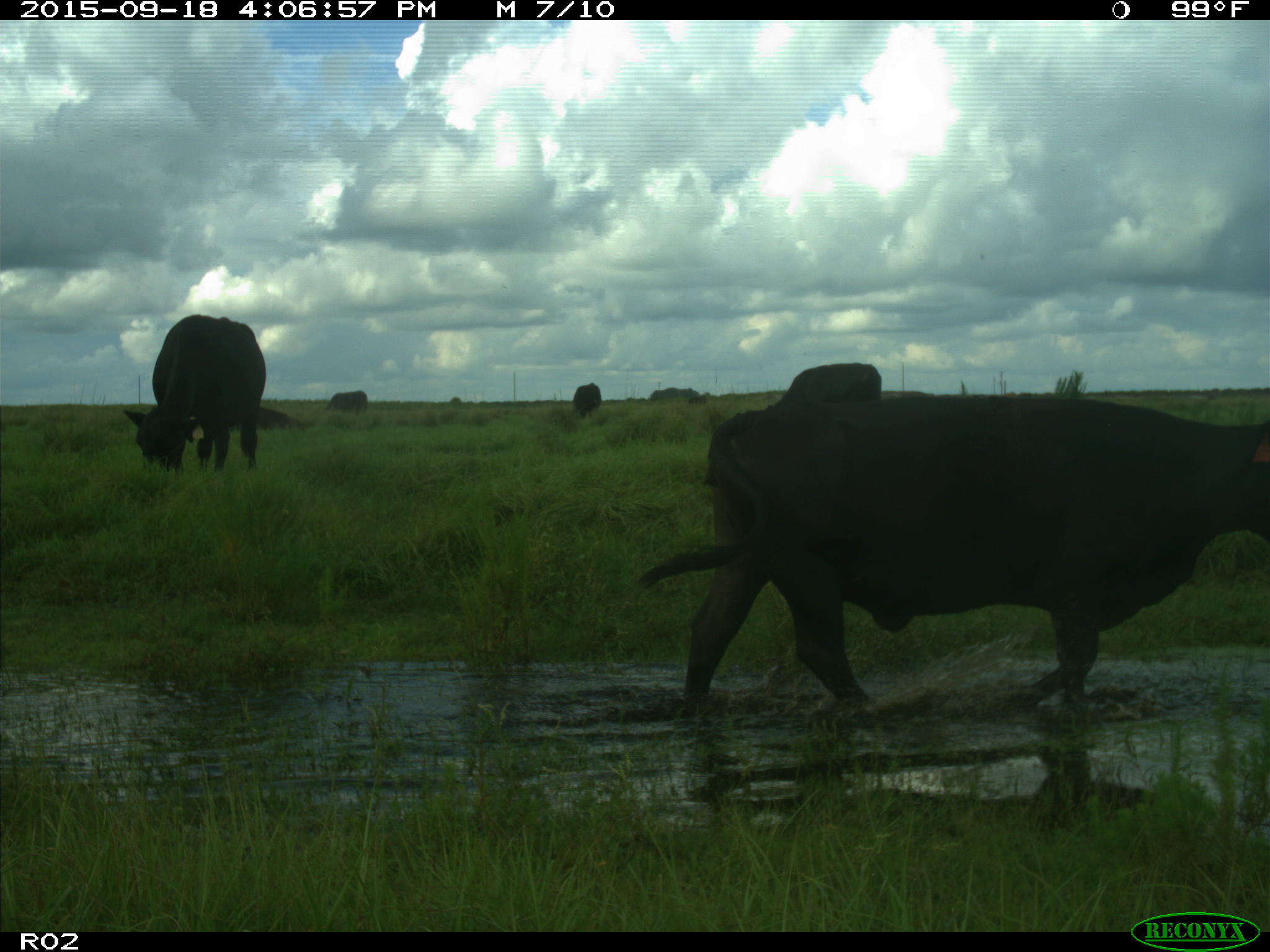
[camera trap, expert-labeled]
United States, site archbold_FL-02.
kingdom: Animalia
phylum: Chordata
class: Mammalia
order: Artiodactyla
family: Bovidae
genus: Bos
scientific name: Bos taurus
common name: domestic cow